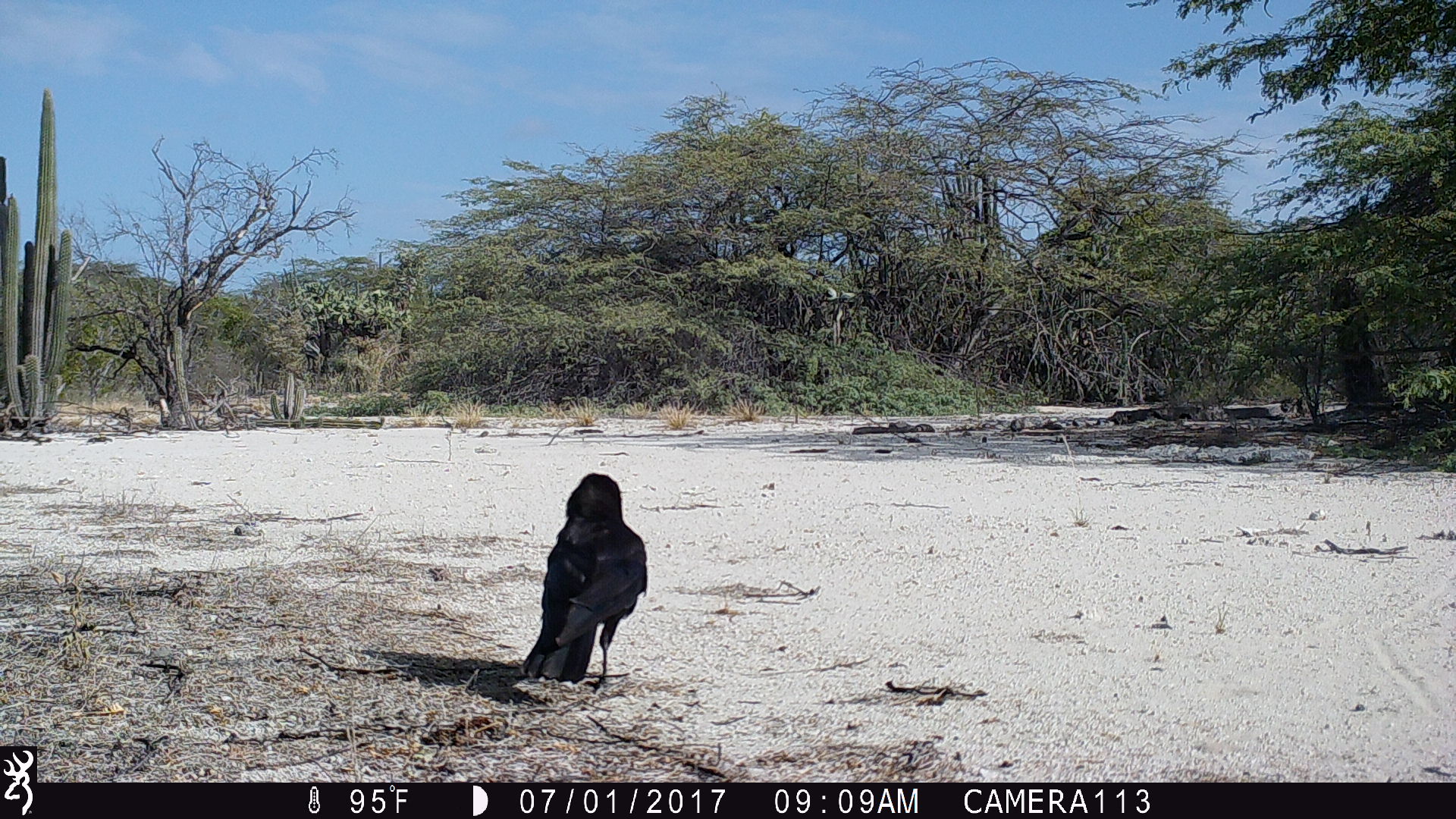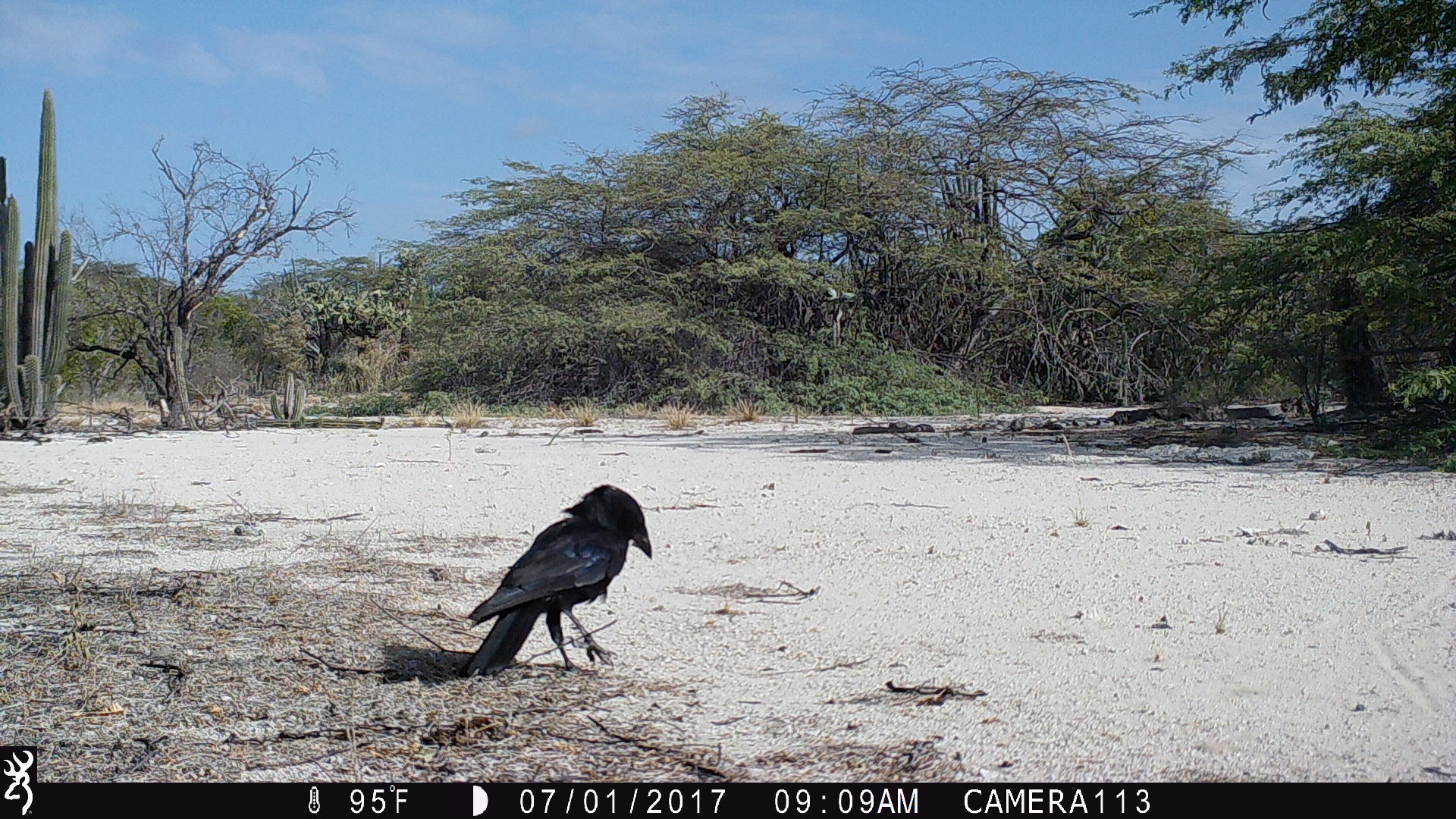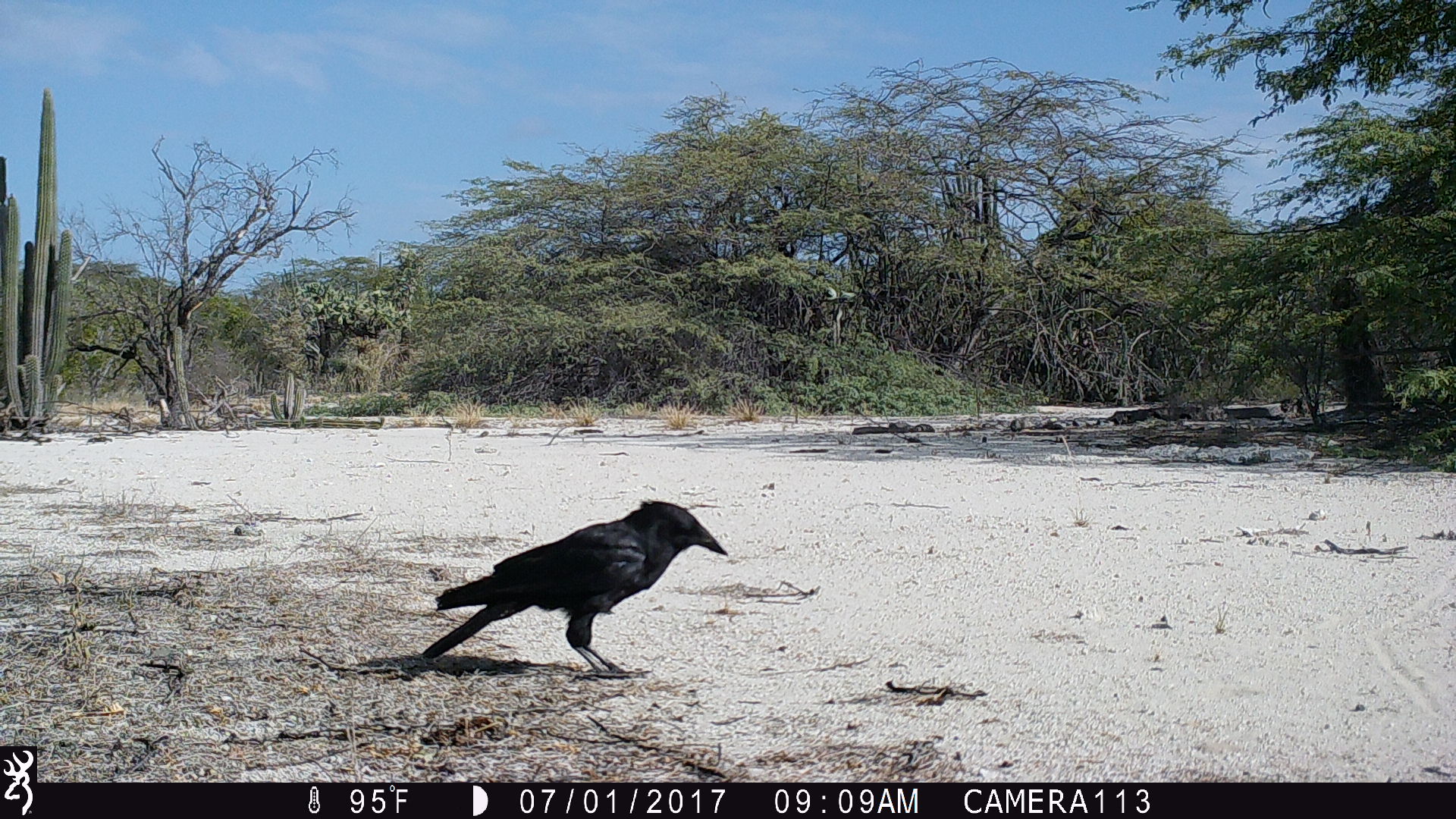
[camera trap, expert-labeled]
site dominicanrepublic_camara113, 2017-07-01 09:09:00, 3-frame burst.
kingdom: Animalia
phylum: Chordata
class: Aves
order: Passeriformes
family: Corvidae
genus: Corvus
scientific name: Corvus corax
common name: raven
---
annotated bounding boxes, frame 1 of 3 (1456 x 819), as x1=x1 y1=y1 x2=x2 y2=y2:
raven: x1=515 y1=472 x2=645 y2=689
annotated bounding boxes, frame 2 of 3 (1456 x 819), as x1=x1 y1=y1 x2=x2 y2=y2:
raven: x1=456 y1=482 x2=653 y2=680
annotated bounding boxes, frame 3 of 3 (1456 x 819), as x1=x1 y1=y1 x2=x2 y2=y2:
raven: x1=419 y1=490 x2=733 y2=678